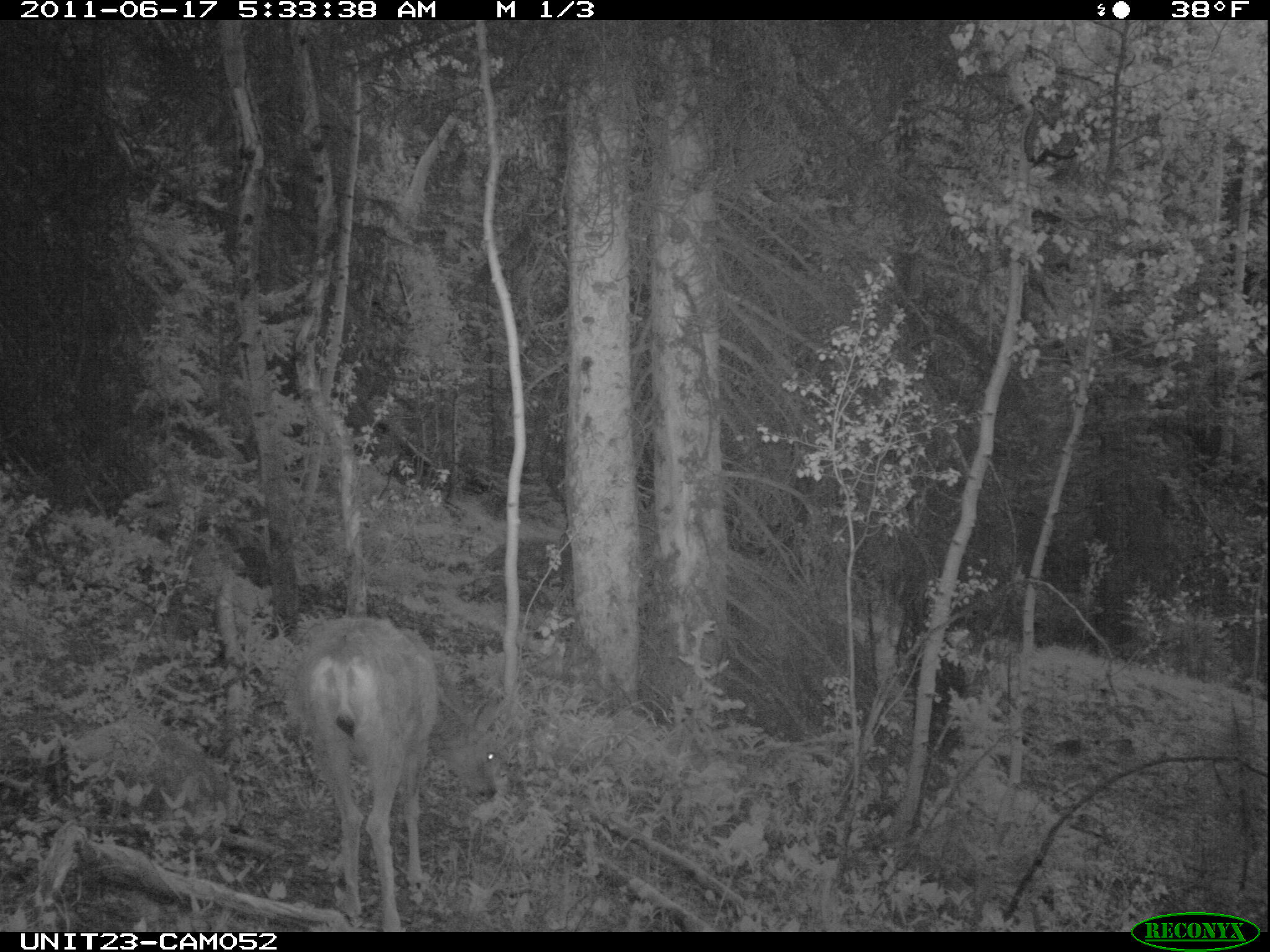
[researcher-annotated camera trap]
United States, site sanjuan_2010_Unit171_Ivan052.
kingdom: Animalia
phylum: Chordata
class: Mammalia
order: Artiodactyla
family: Cervidae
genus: Odocoileus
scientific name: Odocoileus hemionus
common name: mule deer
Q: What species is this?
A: Odocoileus hemionus (mule deer).